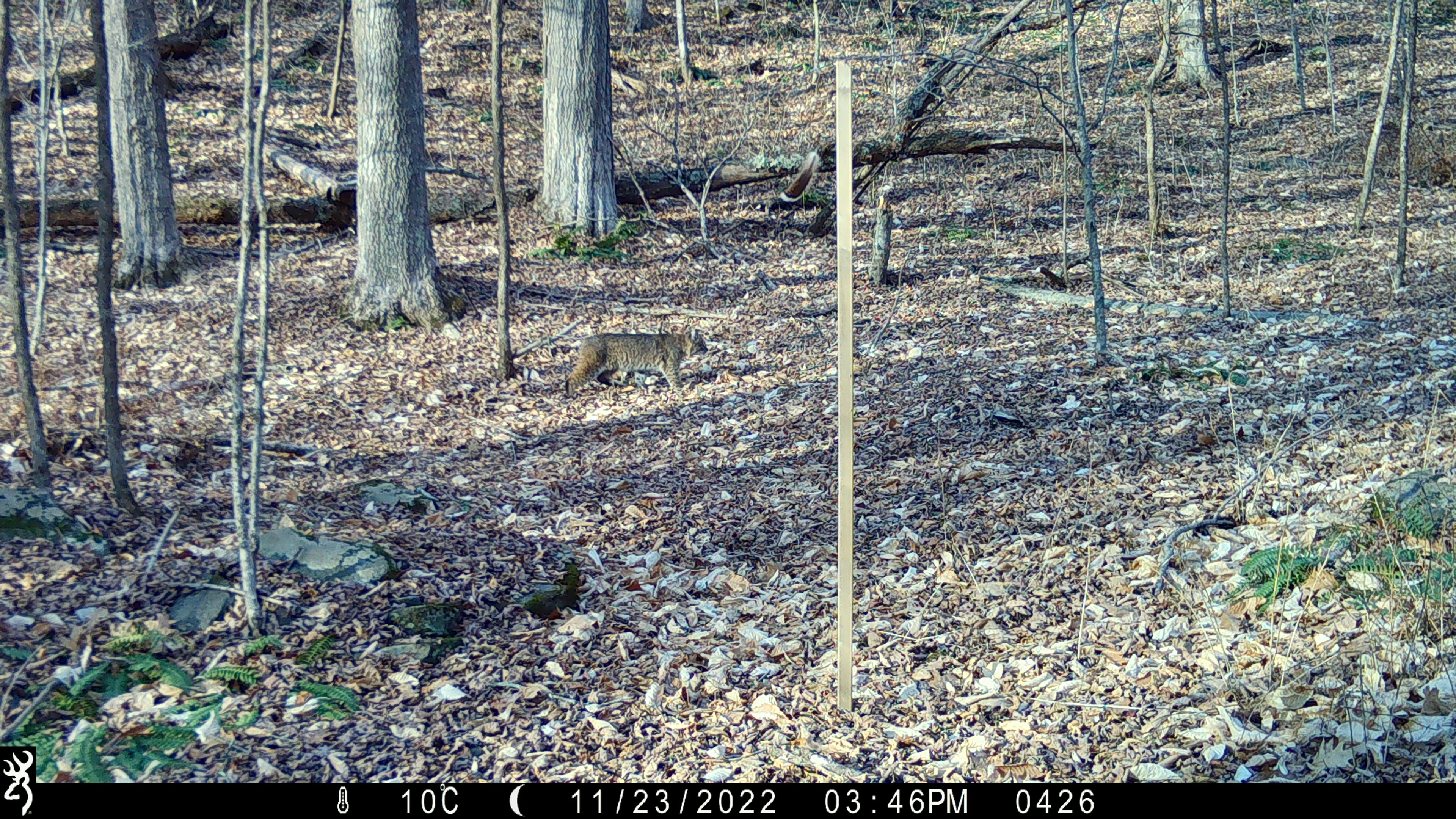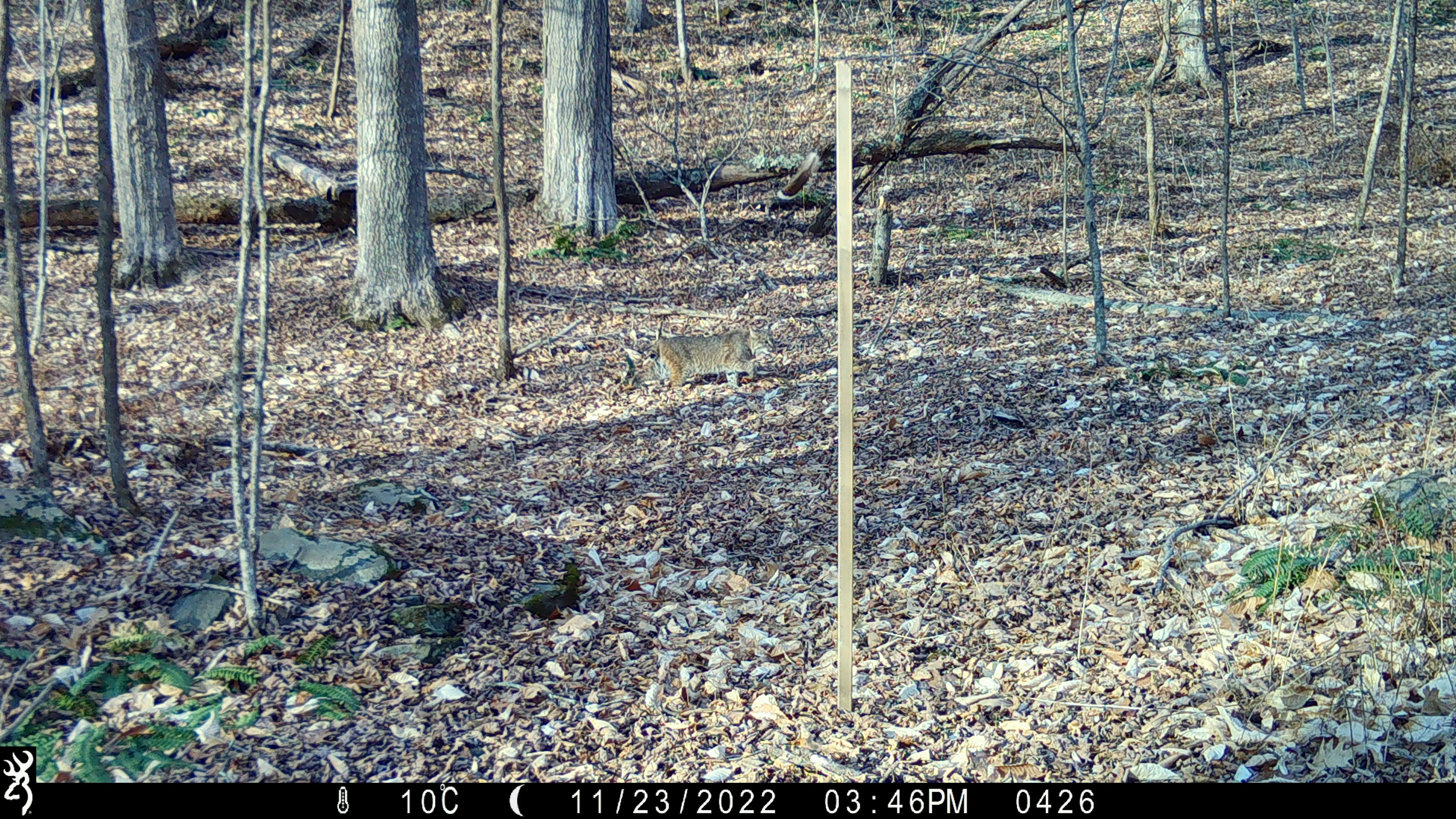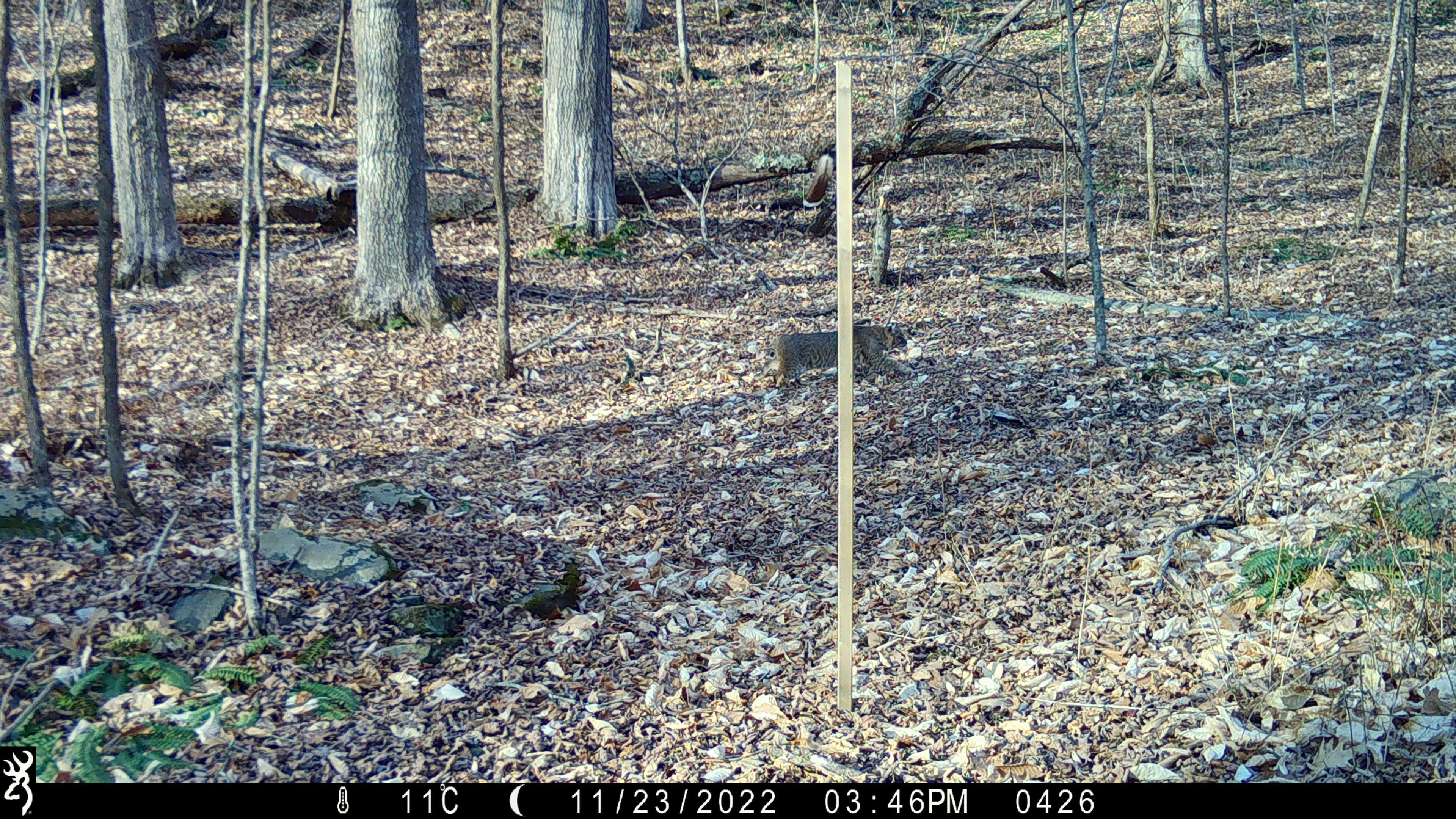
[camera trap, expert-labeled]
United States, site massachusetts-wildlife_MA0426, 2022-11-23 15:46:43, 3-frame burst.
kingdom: Animalia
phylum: Chordata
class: Mammalia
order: Carnivora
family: Felidae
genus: Lynx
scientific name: Lynx rufus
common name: bobcat